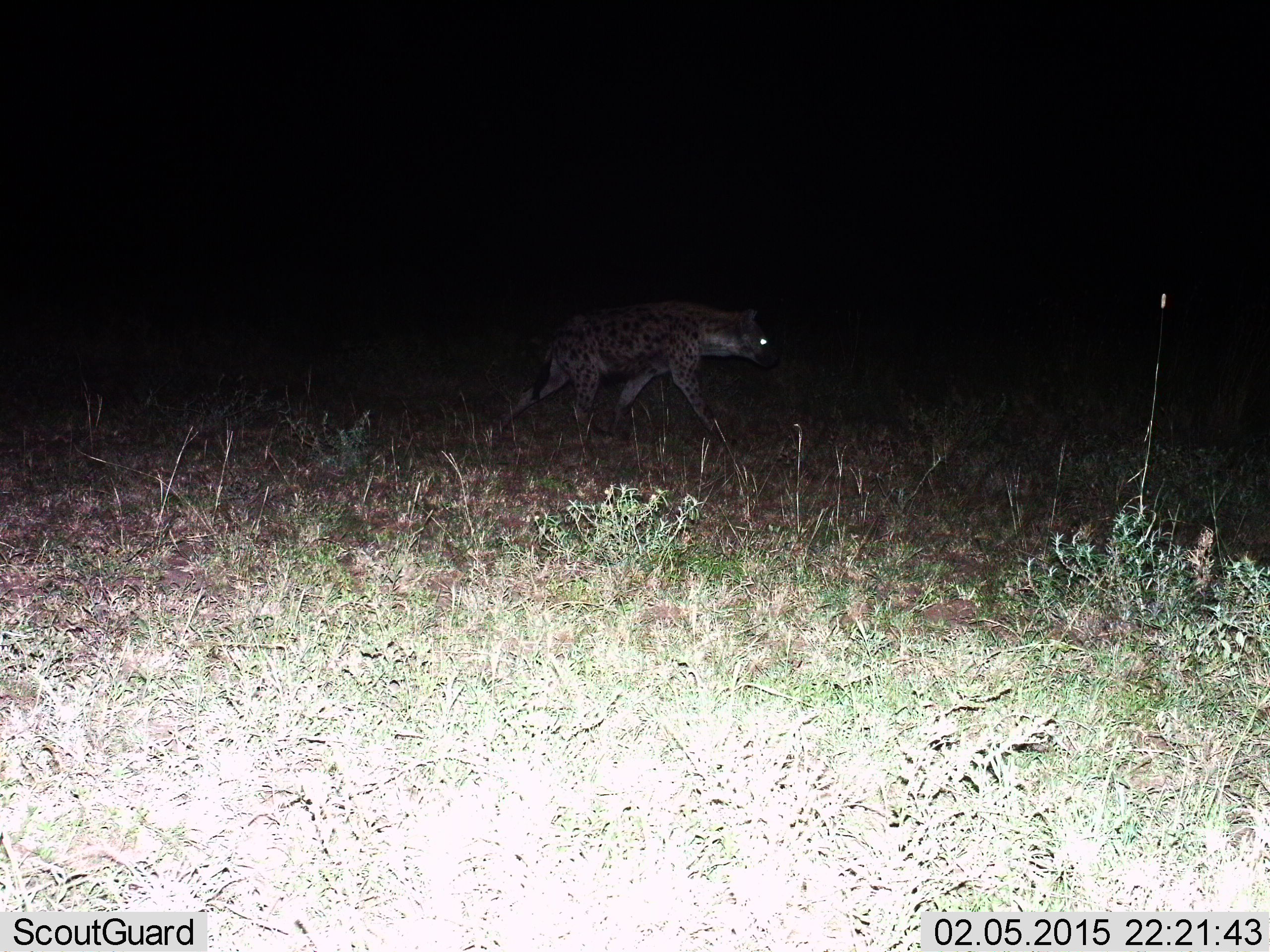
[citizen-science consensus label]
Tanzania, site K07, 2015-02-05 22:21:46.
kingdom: Animalia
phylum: Chordata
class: Mammalia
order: Carnivora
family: Hyaenidae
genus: Crocuta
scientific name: Crocuta crocuta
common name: spotted hyena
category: hyenaspotted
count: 1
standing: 0%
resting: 0%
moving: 100%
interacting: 0%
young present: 0%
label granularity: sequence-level